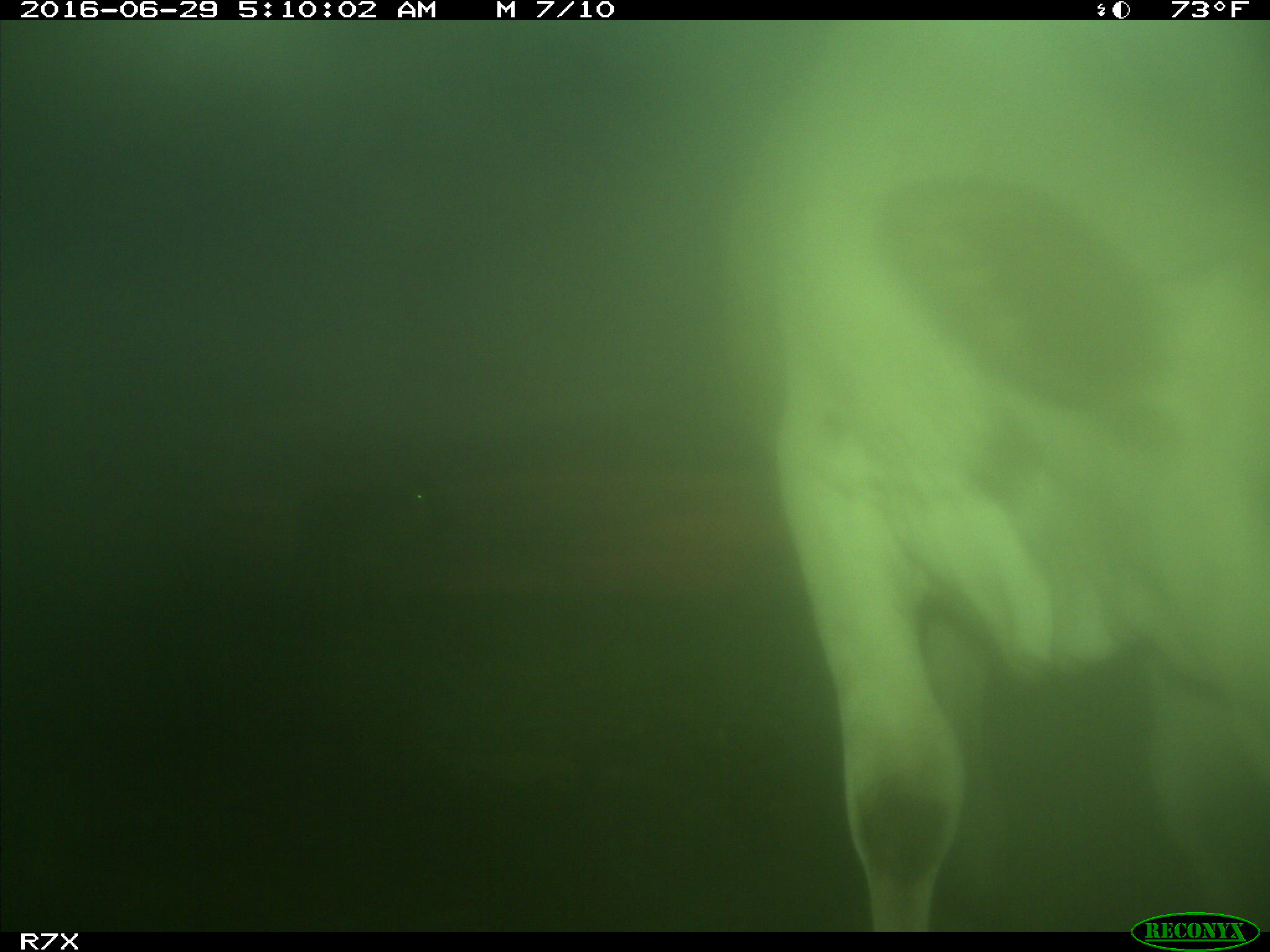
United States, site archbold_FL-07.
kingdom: Animalia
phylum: Chordata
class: Mammalia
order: Artiodactyla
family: Bovidae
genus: Bos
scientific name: Bos taurus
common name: domestic cow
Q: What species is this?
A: Bos taurus (domestic cow).